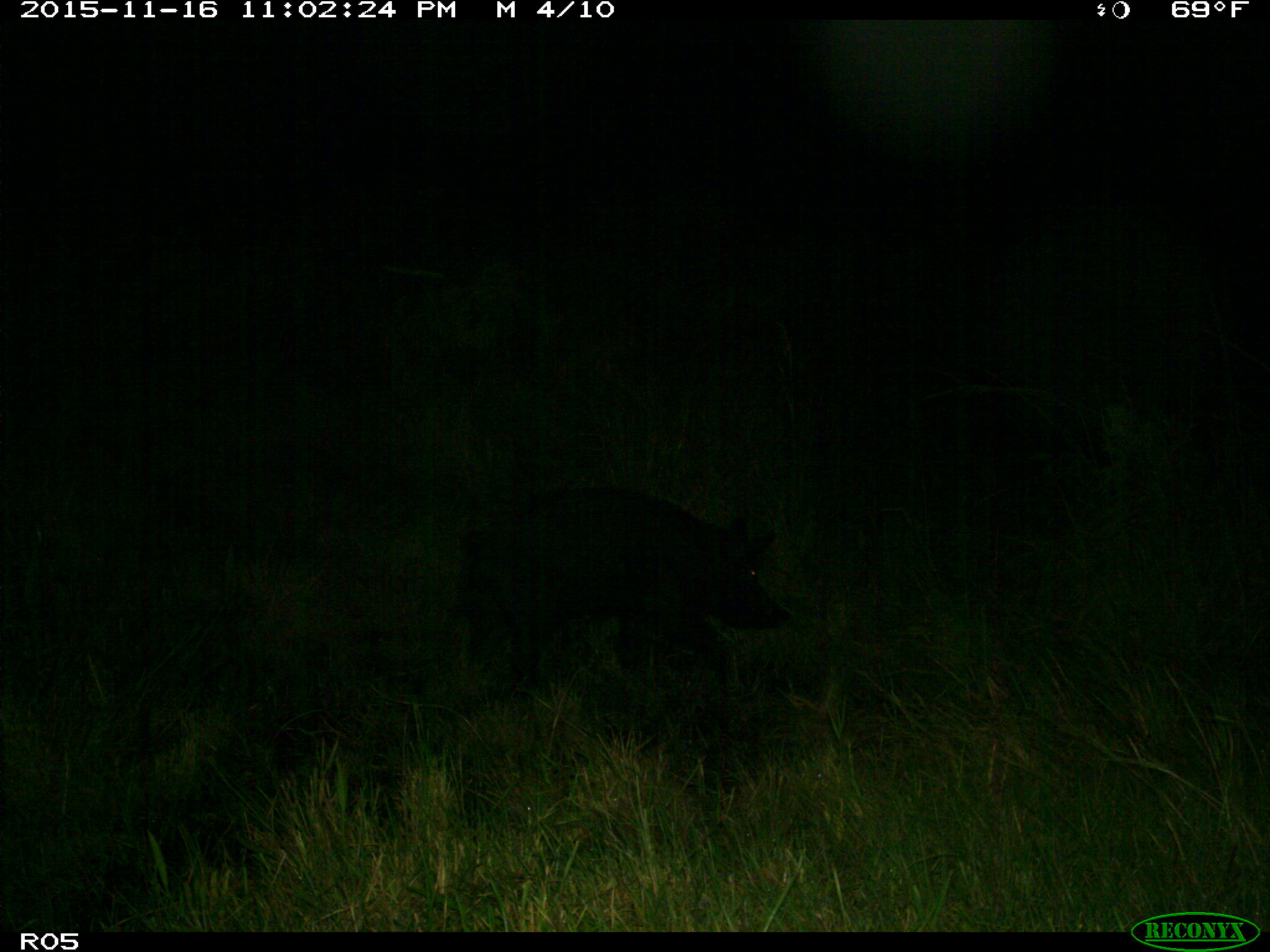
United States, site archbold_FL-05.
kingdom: Animalia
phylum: Chordata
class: Mammalia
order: Artiodactyla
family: Suidae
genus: Sus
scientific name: Sus scrofa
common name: wild boar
Sus scrofa (wild boar).